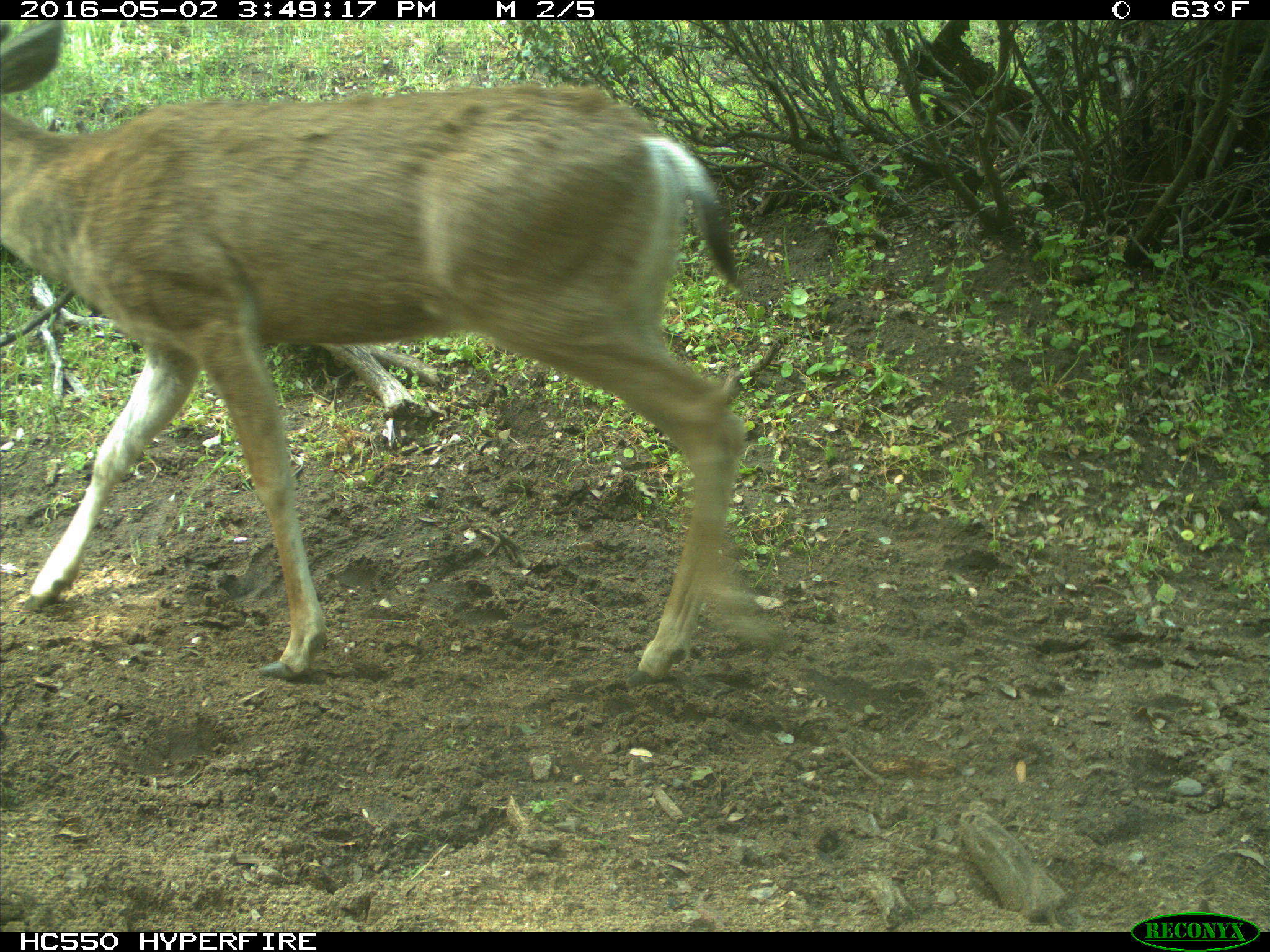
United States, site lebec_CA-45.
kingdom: Animalia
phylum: Chordata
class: Mammalia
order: Artiodactyla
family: Cervidae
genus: Odocoileus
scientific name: Odocoileus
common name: deer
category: unidentified deer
Unidentified deer (deer) (Odocoileus).